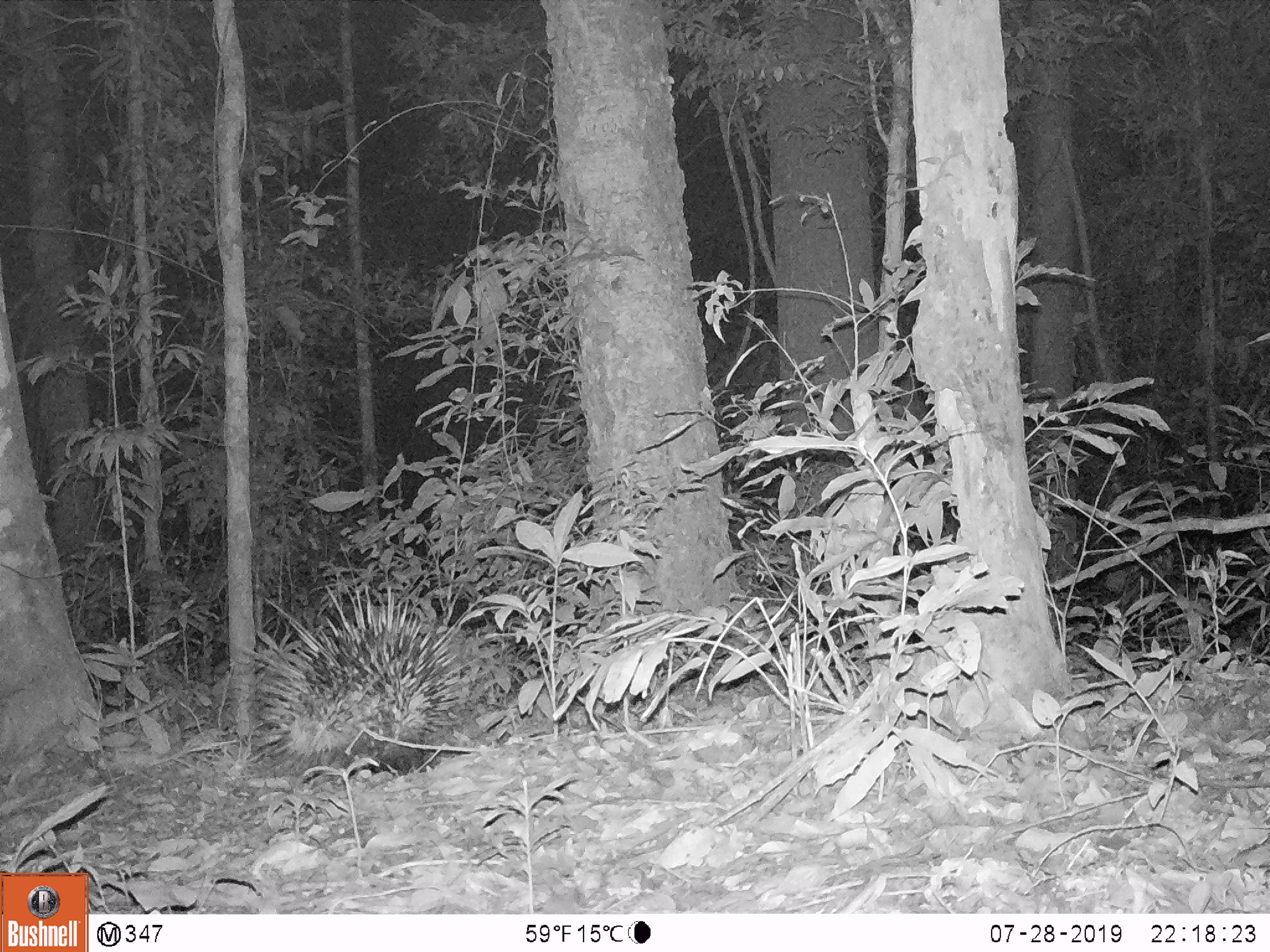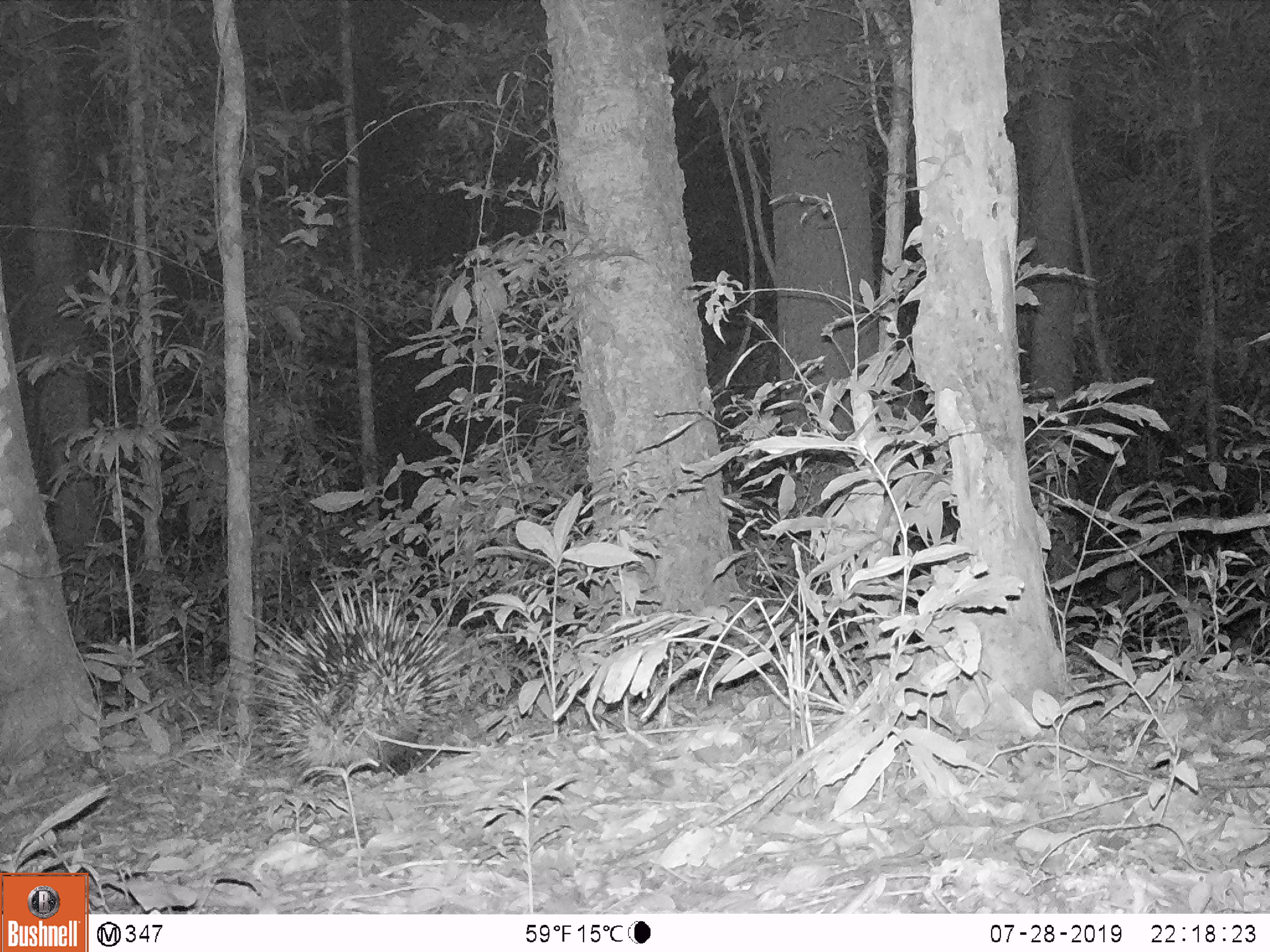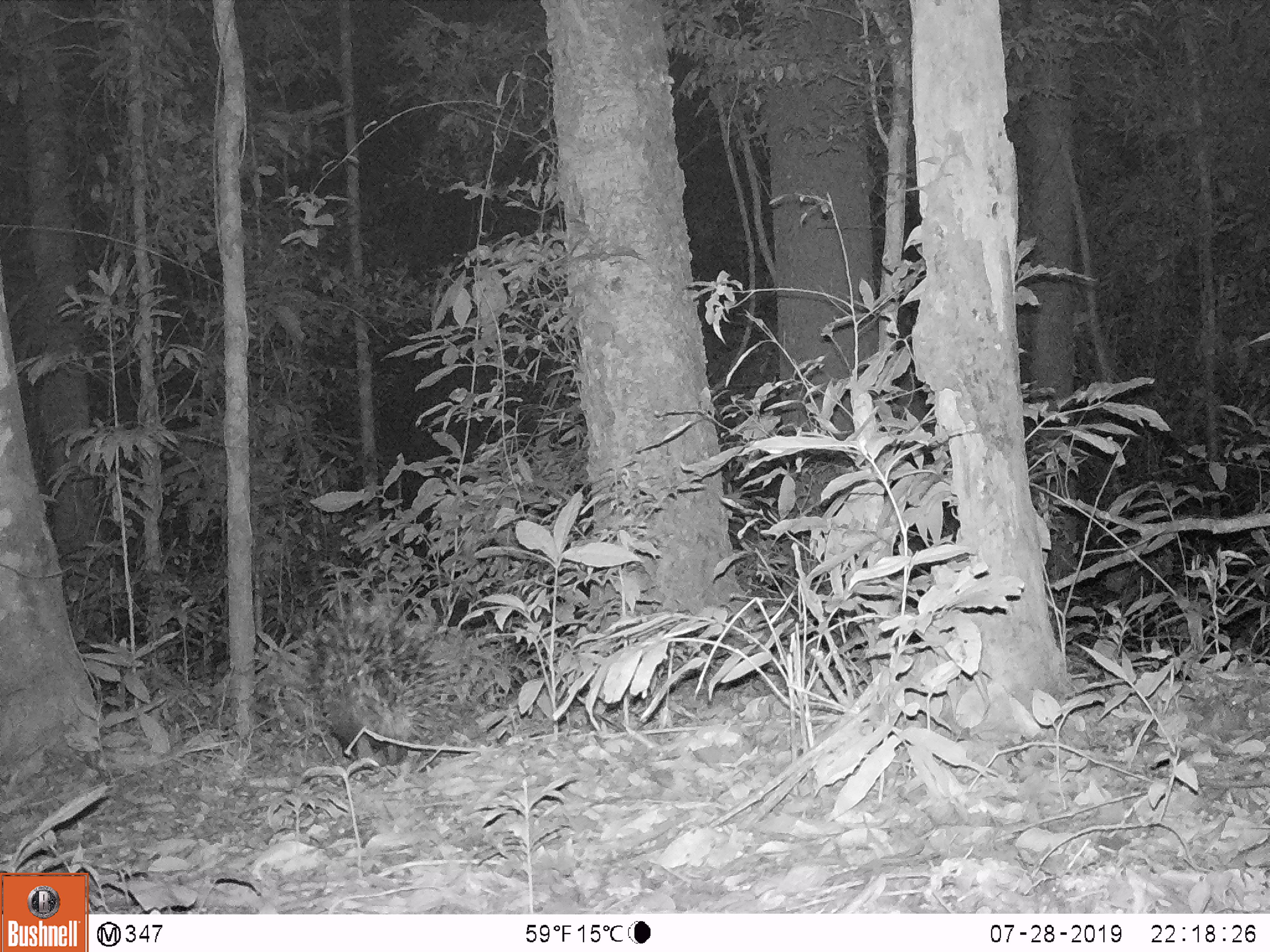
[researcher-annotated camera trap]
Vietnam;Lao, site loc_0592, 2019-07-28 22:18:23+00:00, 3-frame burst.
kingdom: Animalia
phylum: Chordata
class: Mammalia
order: Rodentia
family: Hystricidae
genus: Hystrix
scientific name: Hystrix brachyura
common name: malayan porcupine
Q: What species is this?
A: Malayan porcupine (Hystrix brachyura).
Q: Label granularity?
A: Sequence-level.